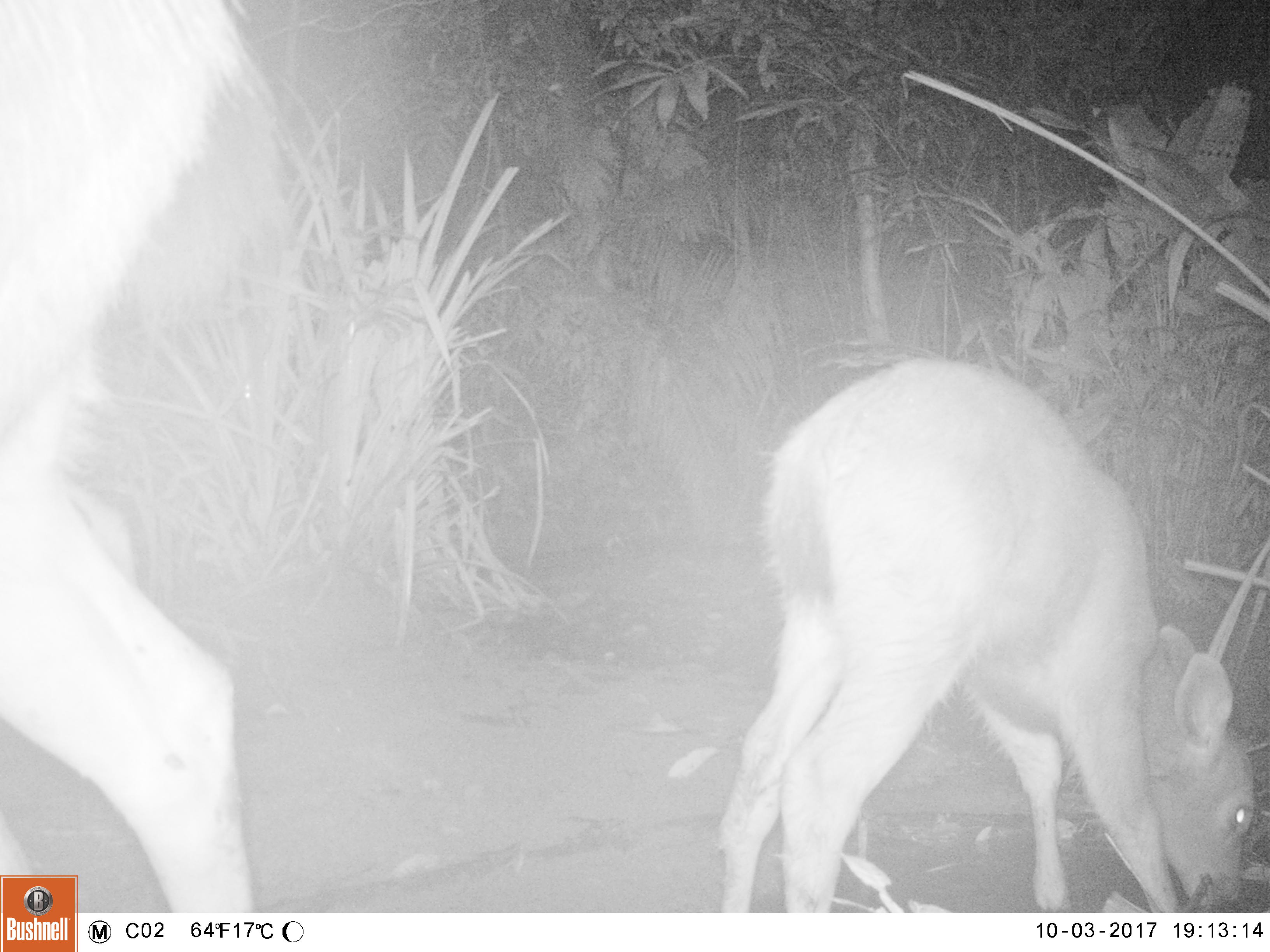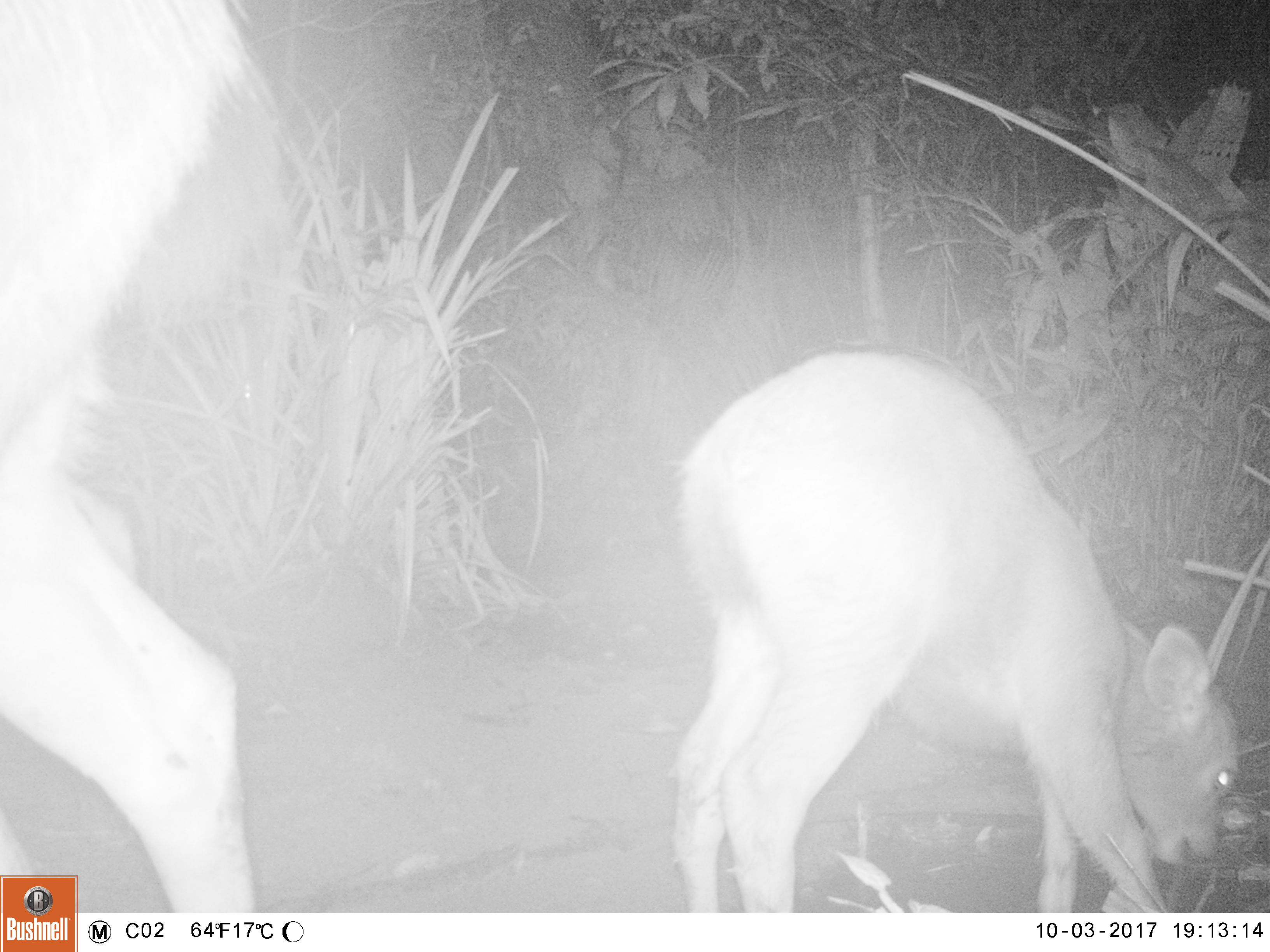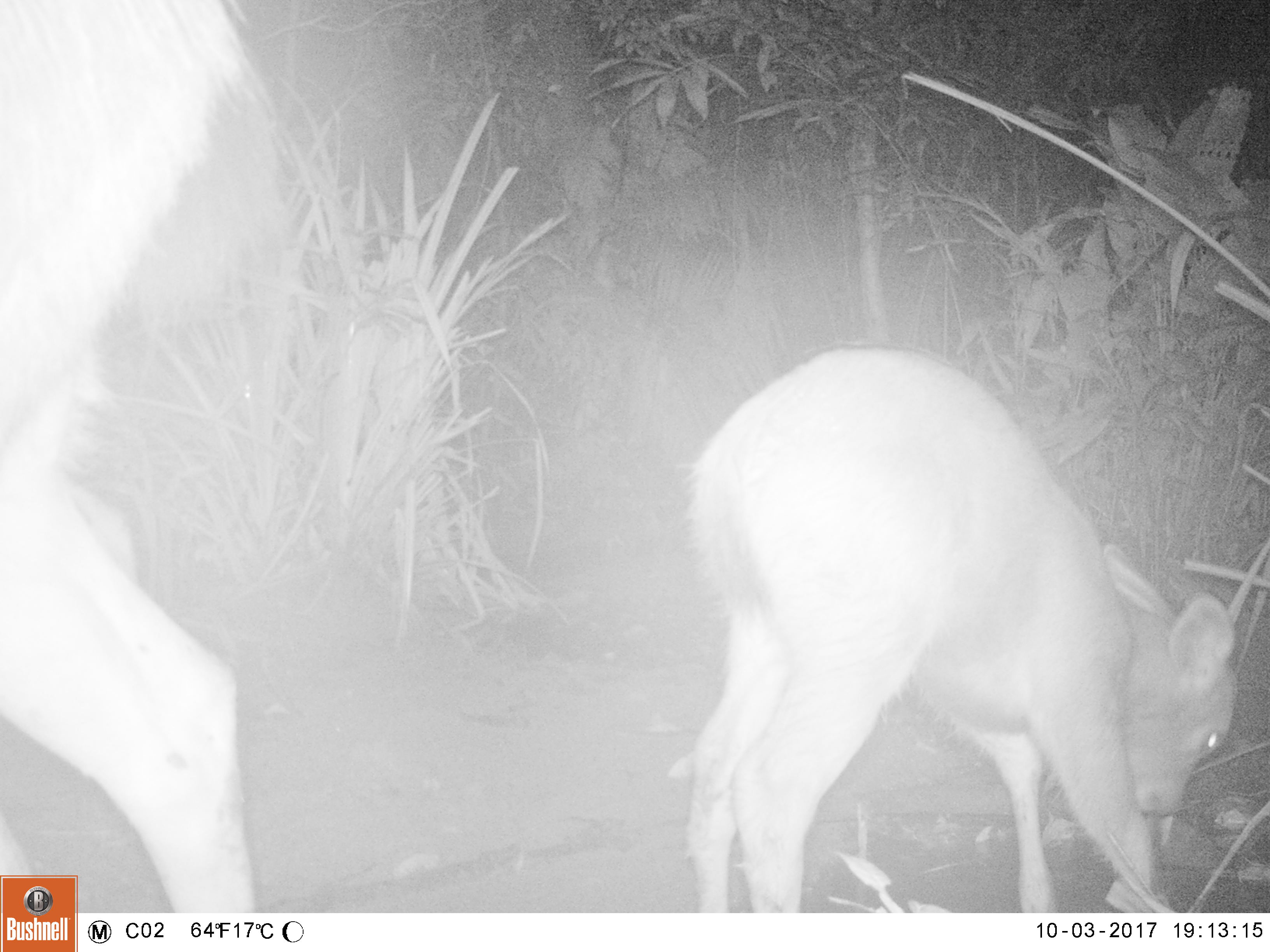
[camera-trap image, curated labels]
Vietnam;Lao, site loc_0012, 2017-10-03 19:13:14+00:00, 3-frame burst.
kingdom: Animalia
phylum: Chordata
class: Mammalia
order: Artiodactyla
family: Cervidae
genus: Rusa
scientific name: Rusa unicolor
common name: sambar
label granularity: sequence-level